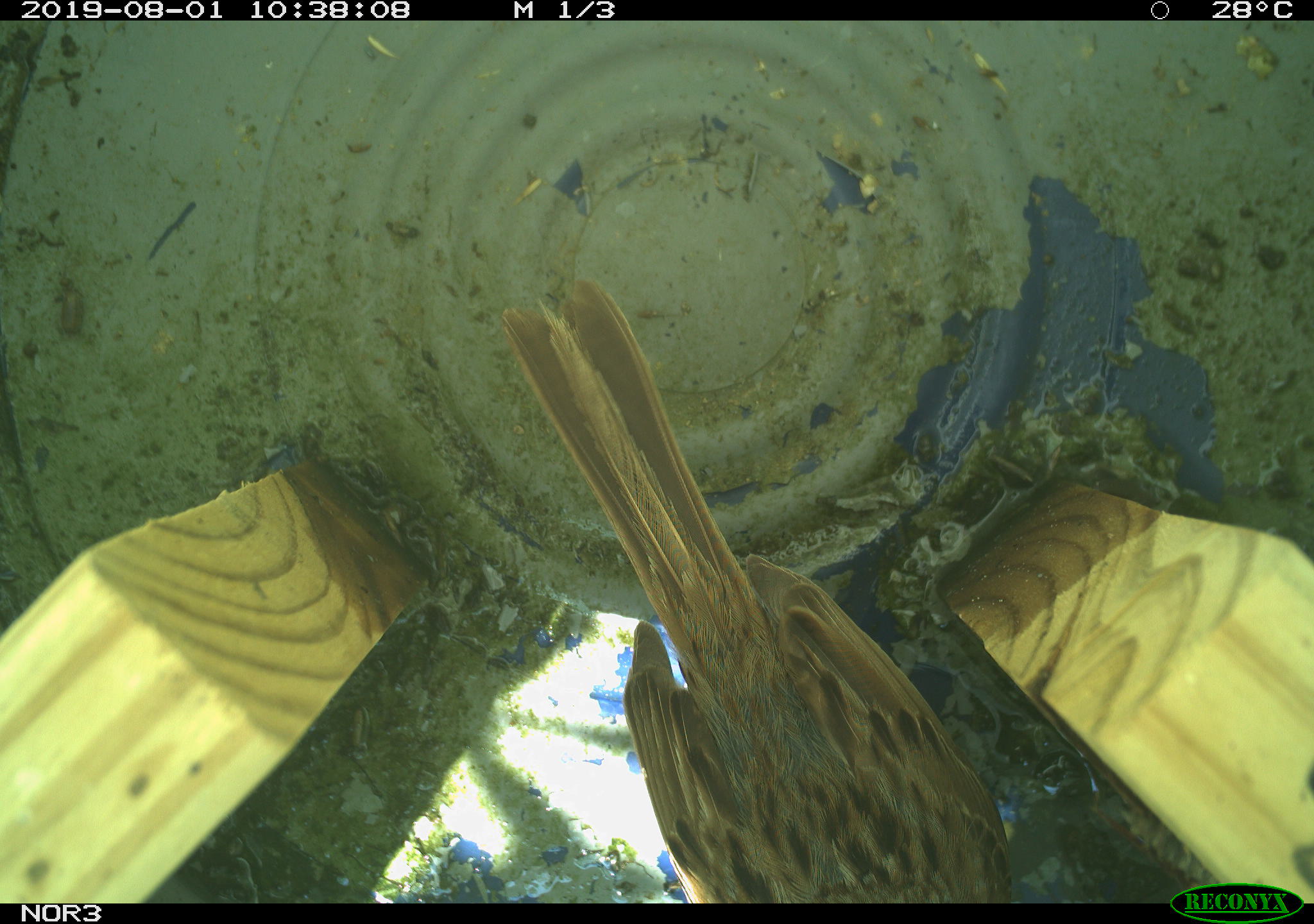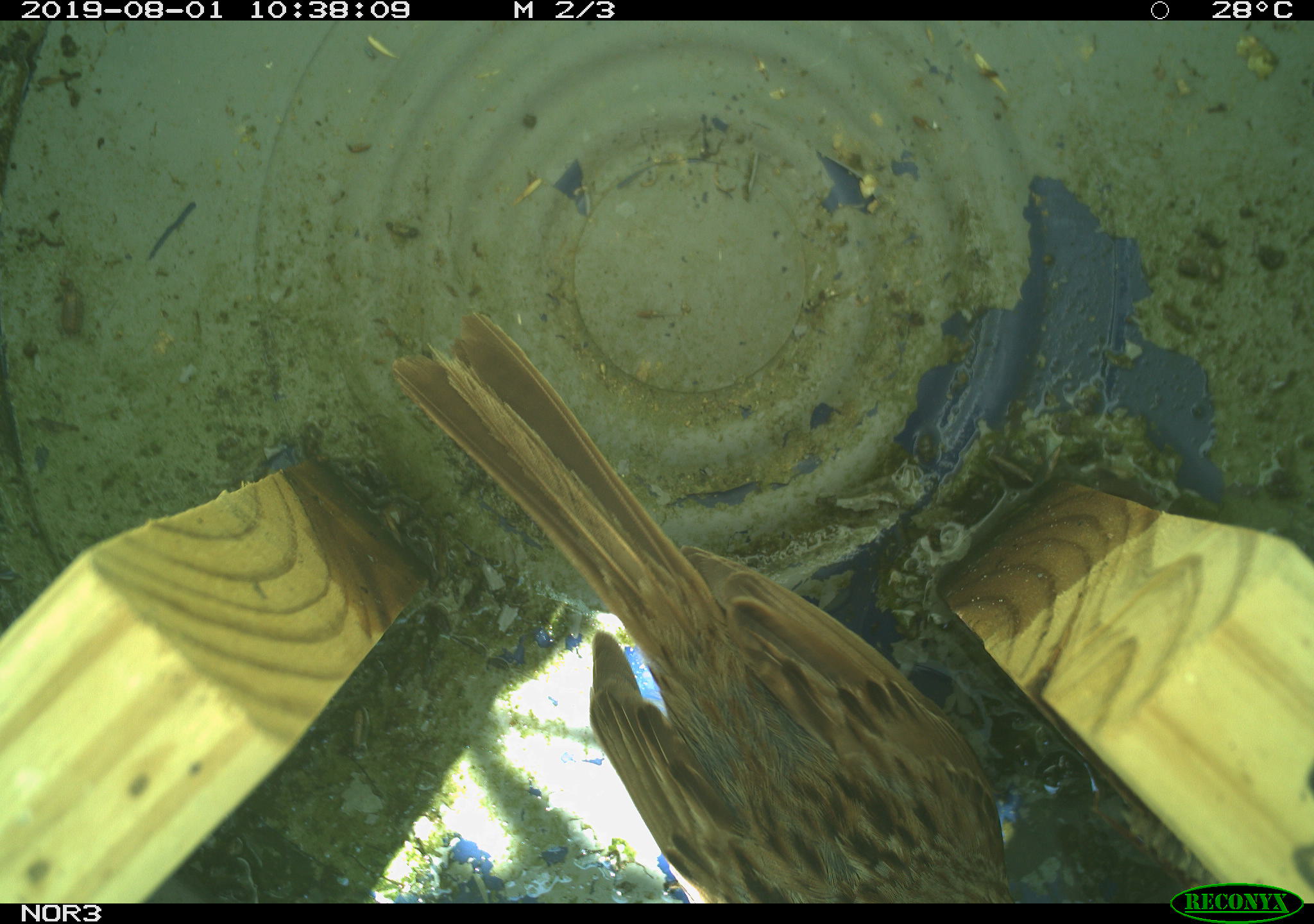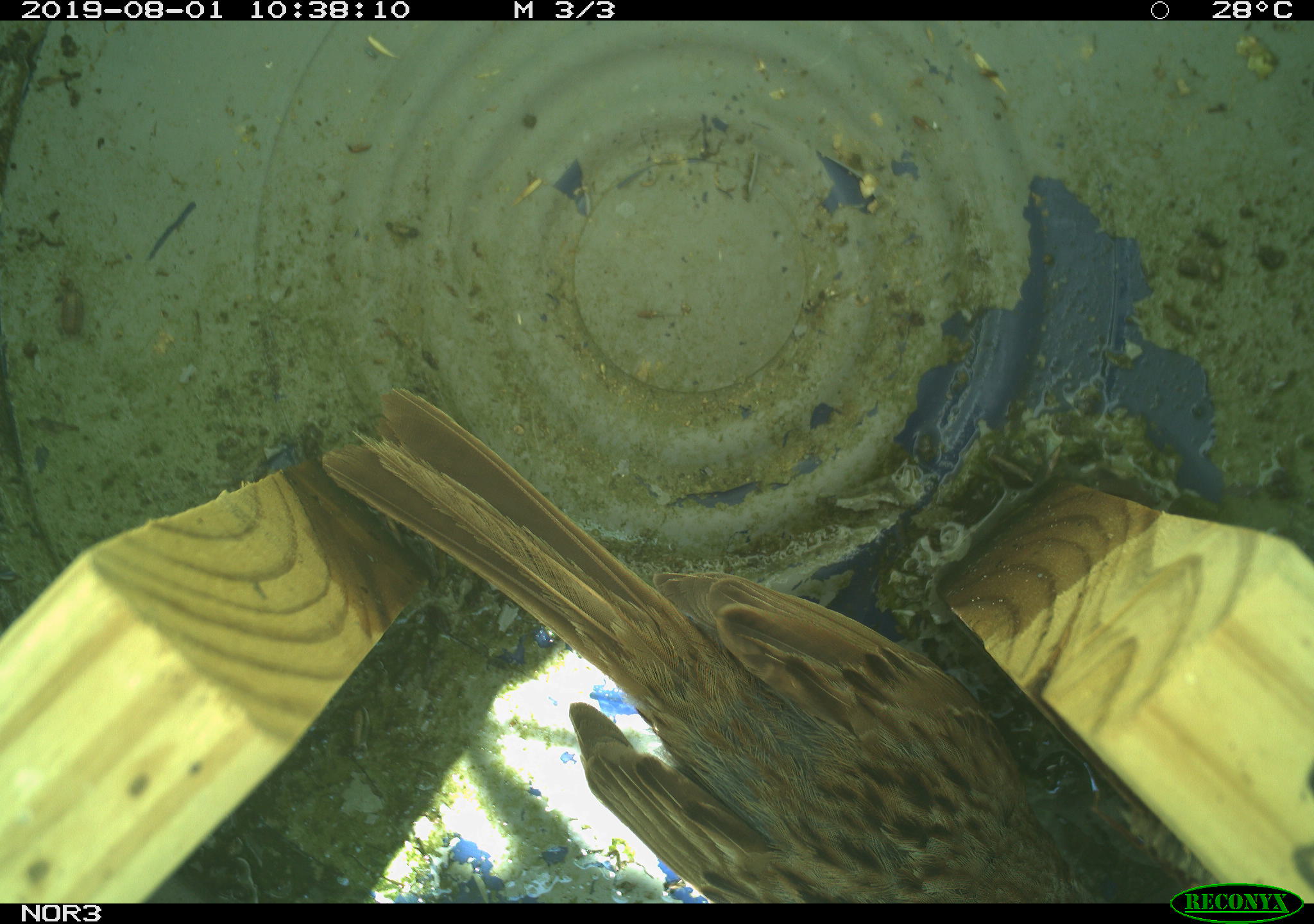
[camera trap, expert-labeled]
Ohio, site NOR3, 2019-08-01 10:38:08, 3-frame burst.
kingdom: Animalia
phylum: Chordata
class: Aves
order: Passeriformes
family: Passerellidae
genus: Melospiza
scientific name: Melospiza melodia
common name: song sparrow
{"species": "song sparrow (Melospiza melodia)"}